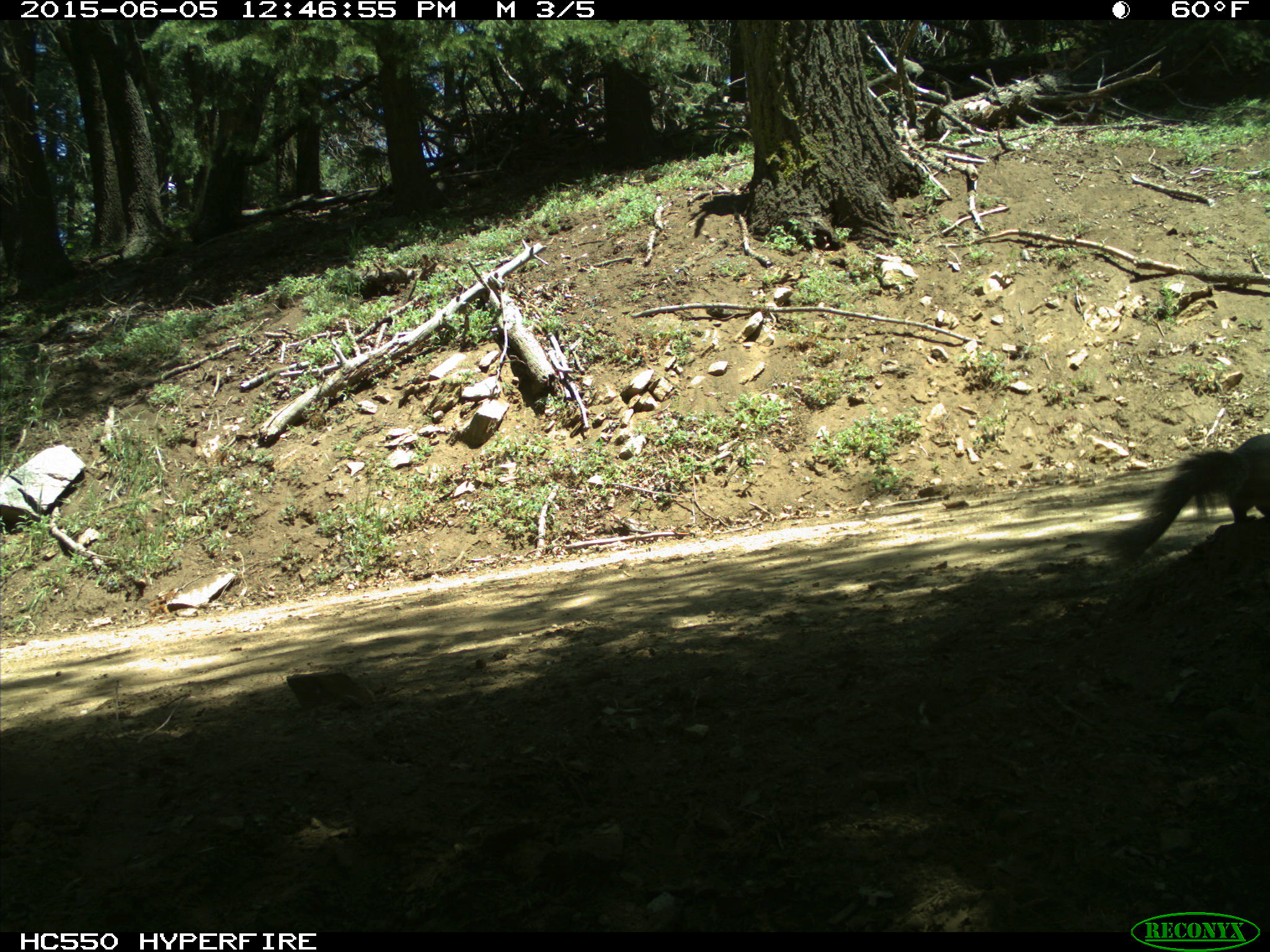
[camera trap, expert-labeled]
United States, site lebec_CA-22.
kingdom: Animalia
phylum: Chordata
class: Mammalia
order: Rodentia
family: Sciuridae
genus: Sciurus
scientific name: Sciurus carolinensis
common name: eastern gray squirrel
Sciurus carolinensis (eastern gray squirrel).